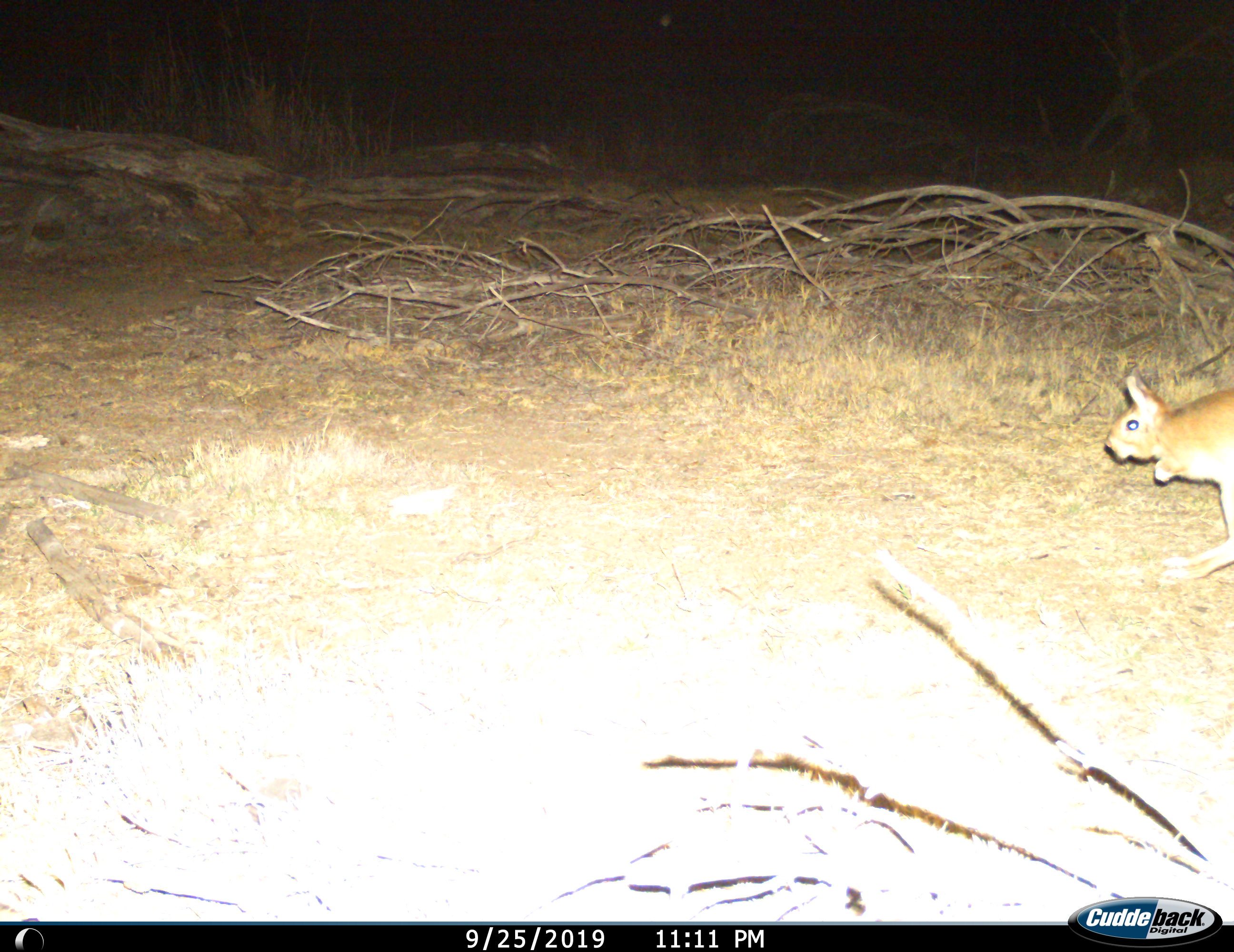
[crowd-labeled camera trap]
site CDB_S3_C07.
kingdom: Animalia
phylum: Chordata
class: Mammalia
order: Rodentia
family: Pedetidae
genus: Pedetes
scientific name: Pedetes capensis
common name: springhare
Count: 1.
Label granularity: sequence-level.